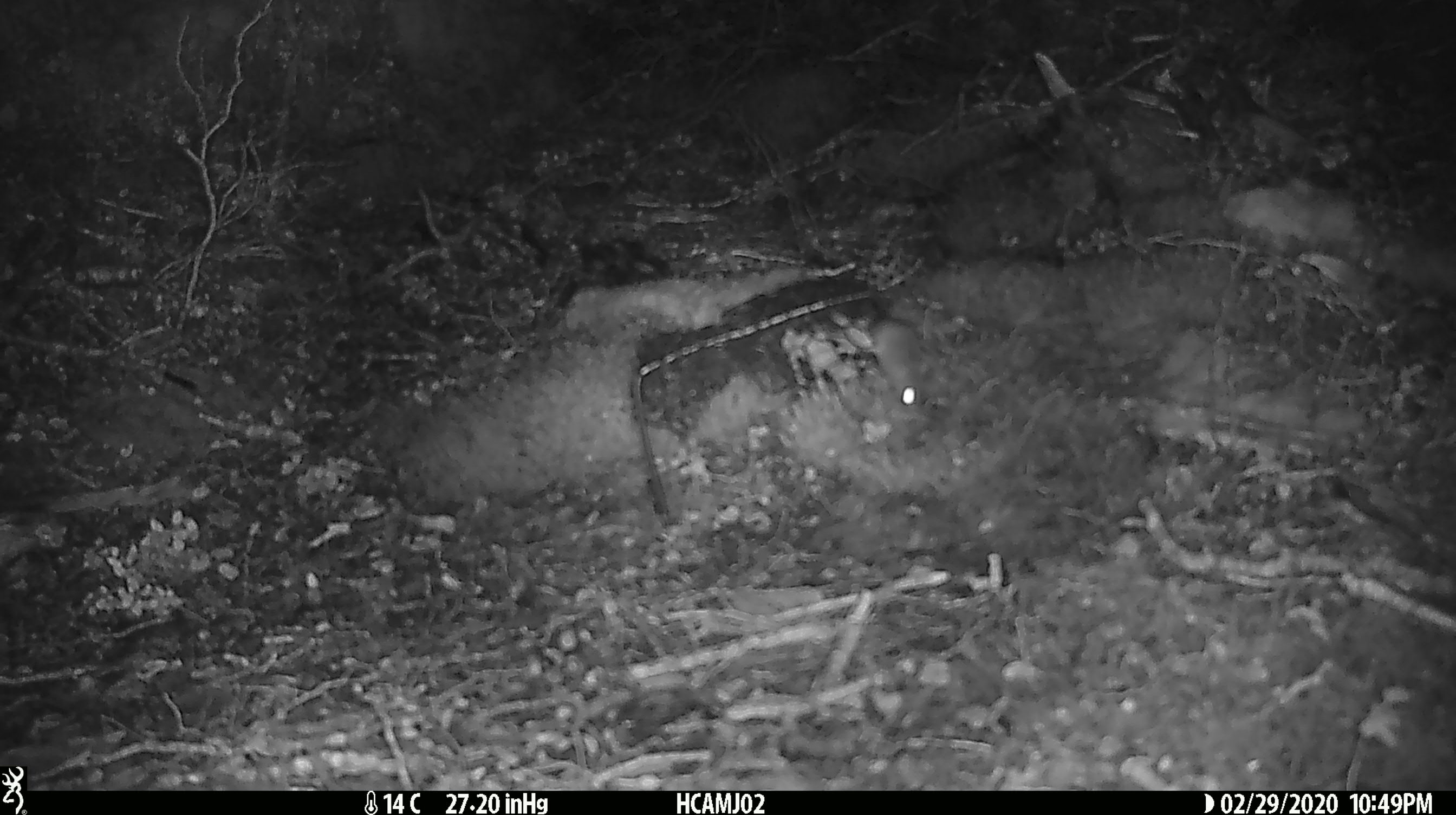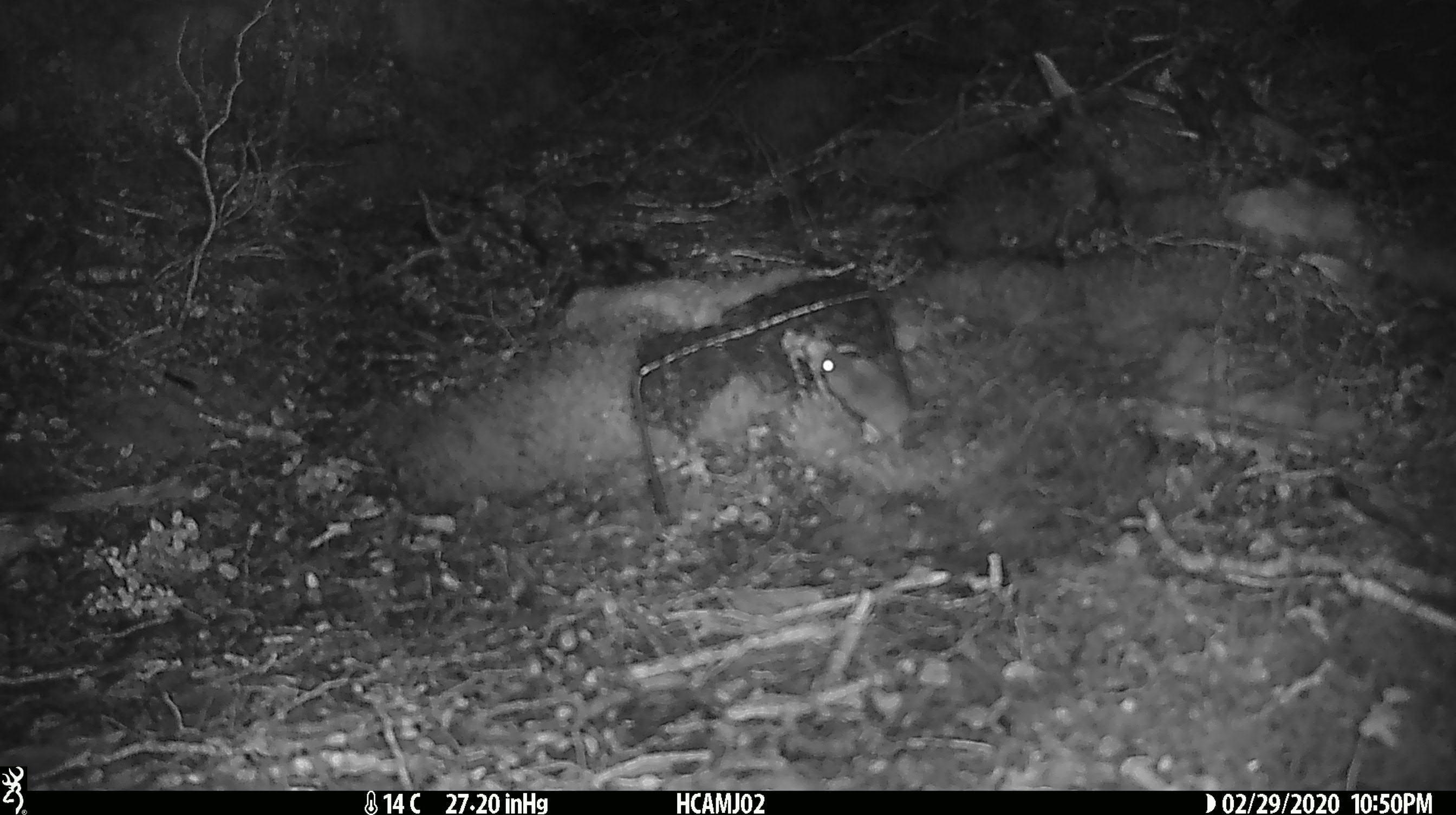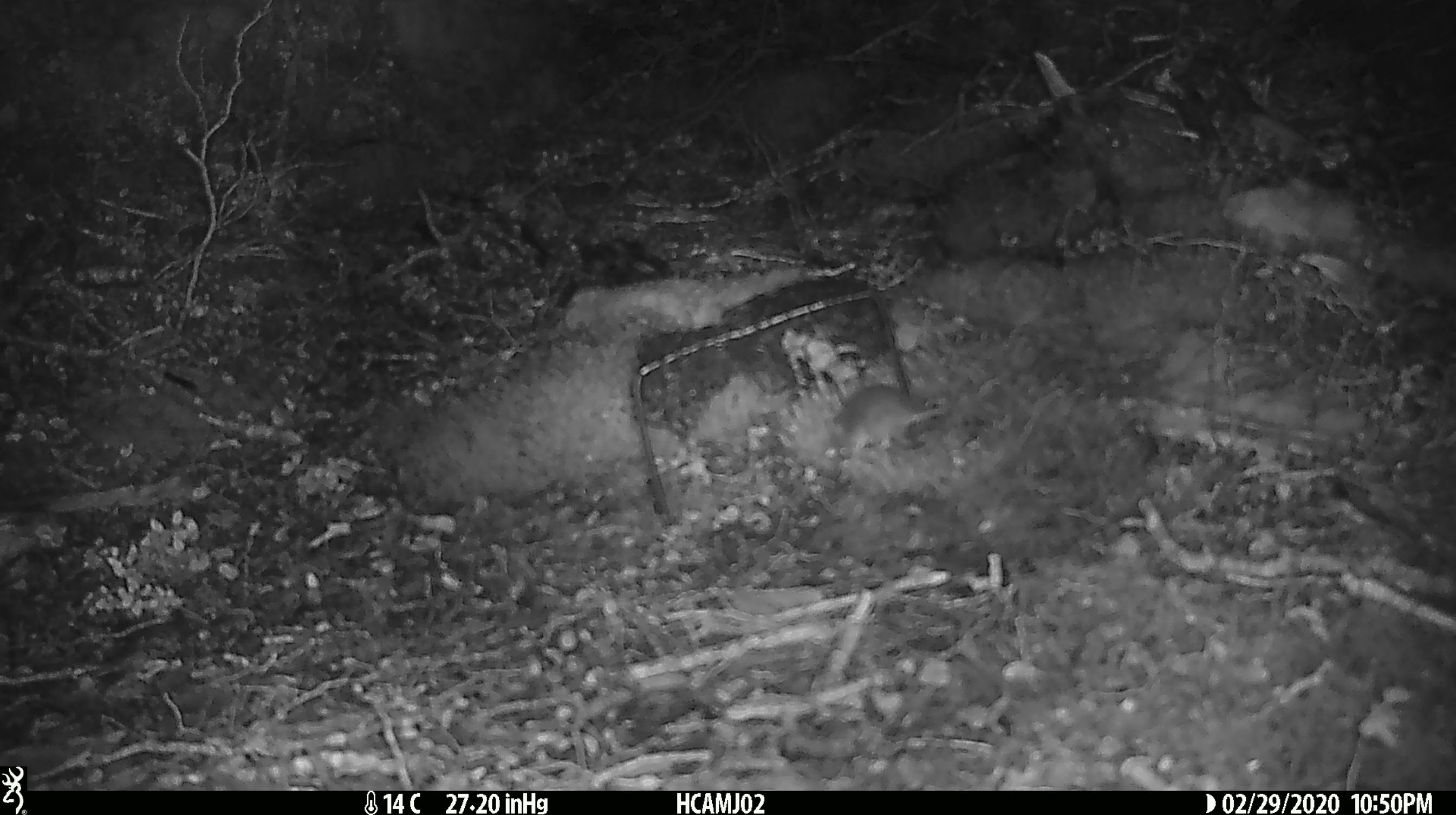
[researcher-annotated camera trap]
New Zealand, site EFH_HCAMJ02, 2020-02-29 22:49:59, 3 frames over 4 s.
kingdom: Animalia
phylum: Chordata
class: Mammalia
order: Rodentia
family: Muridae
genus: Mus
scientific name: Mus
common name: mouse